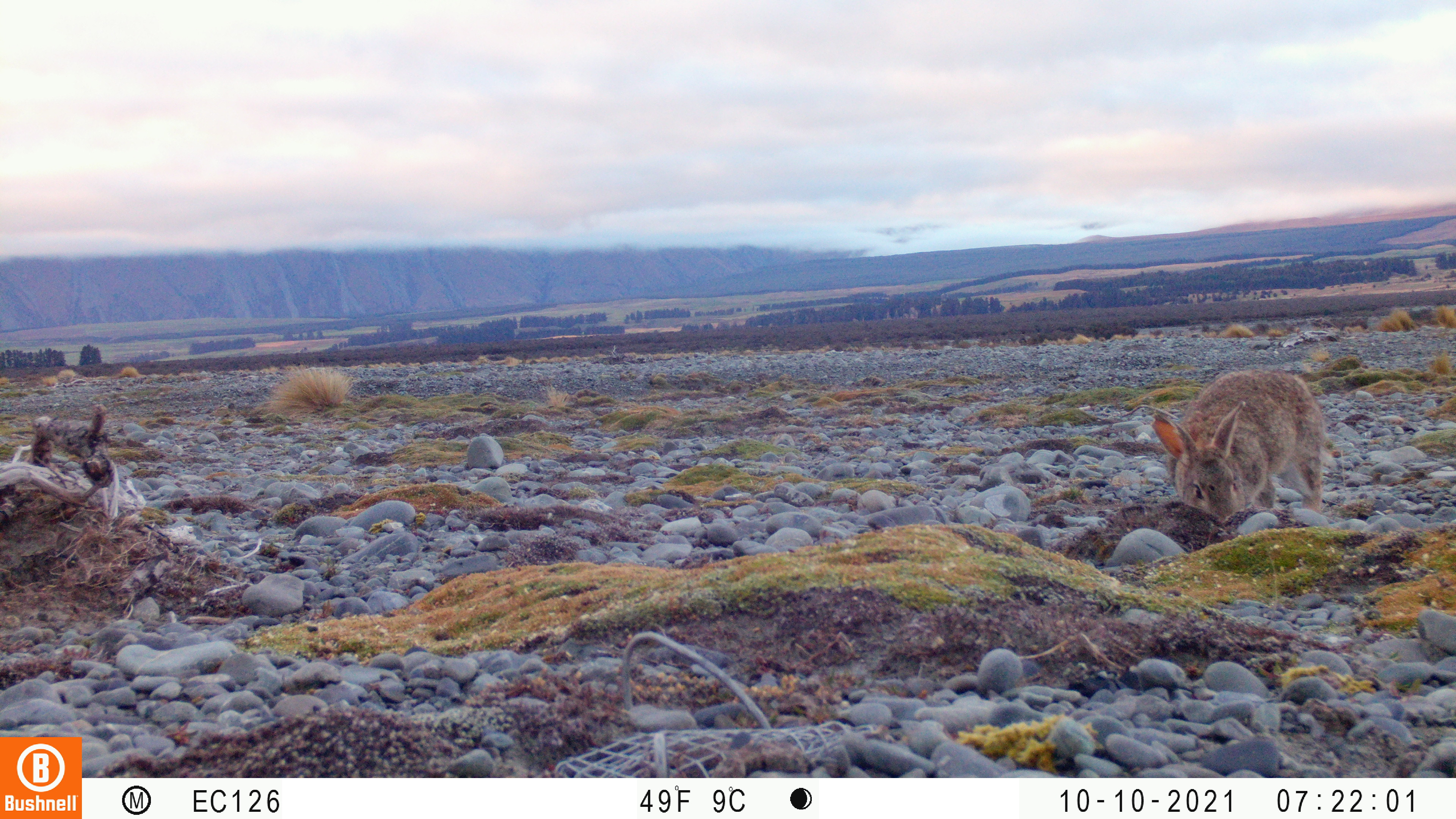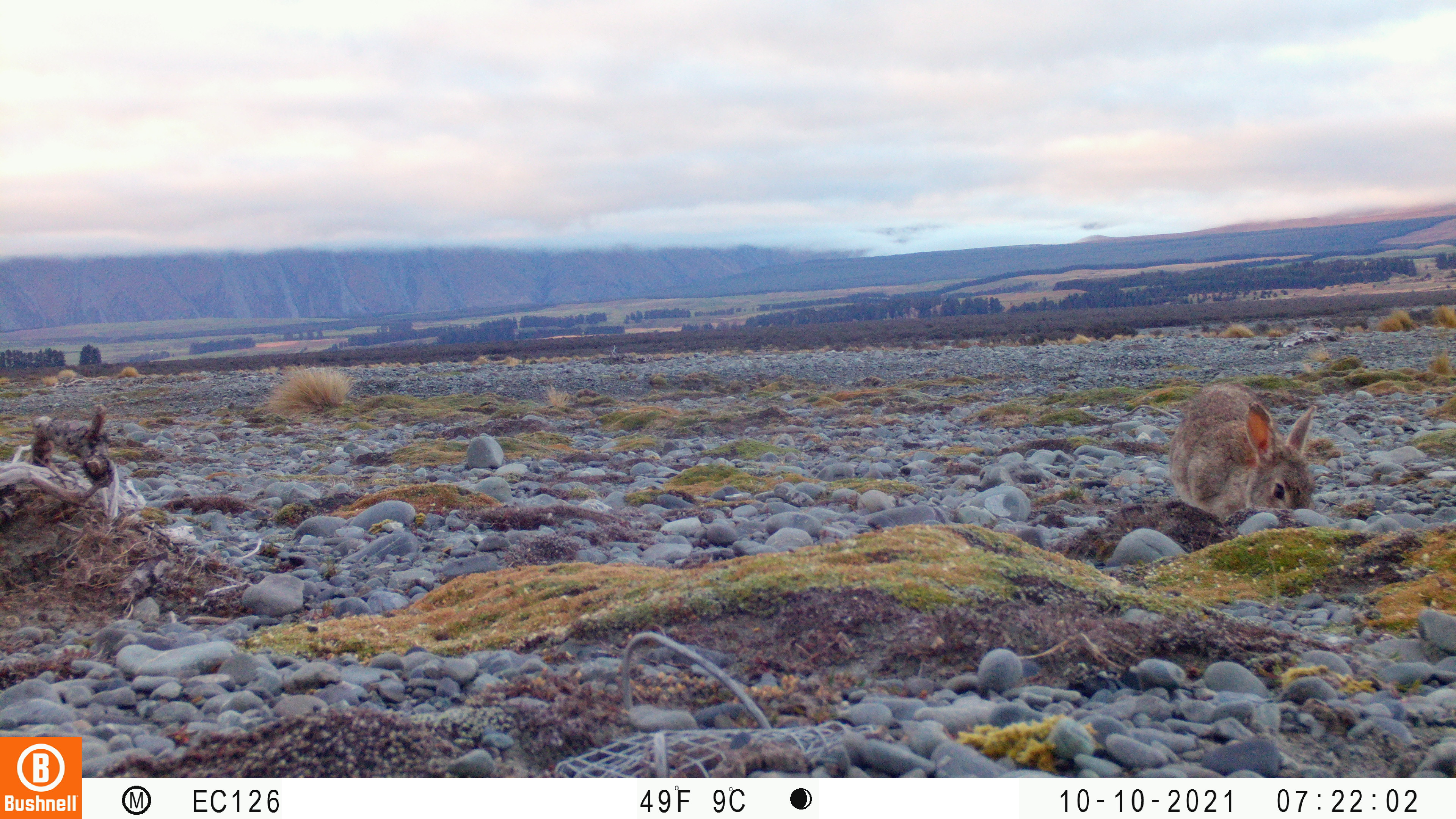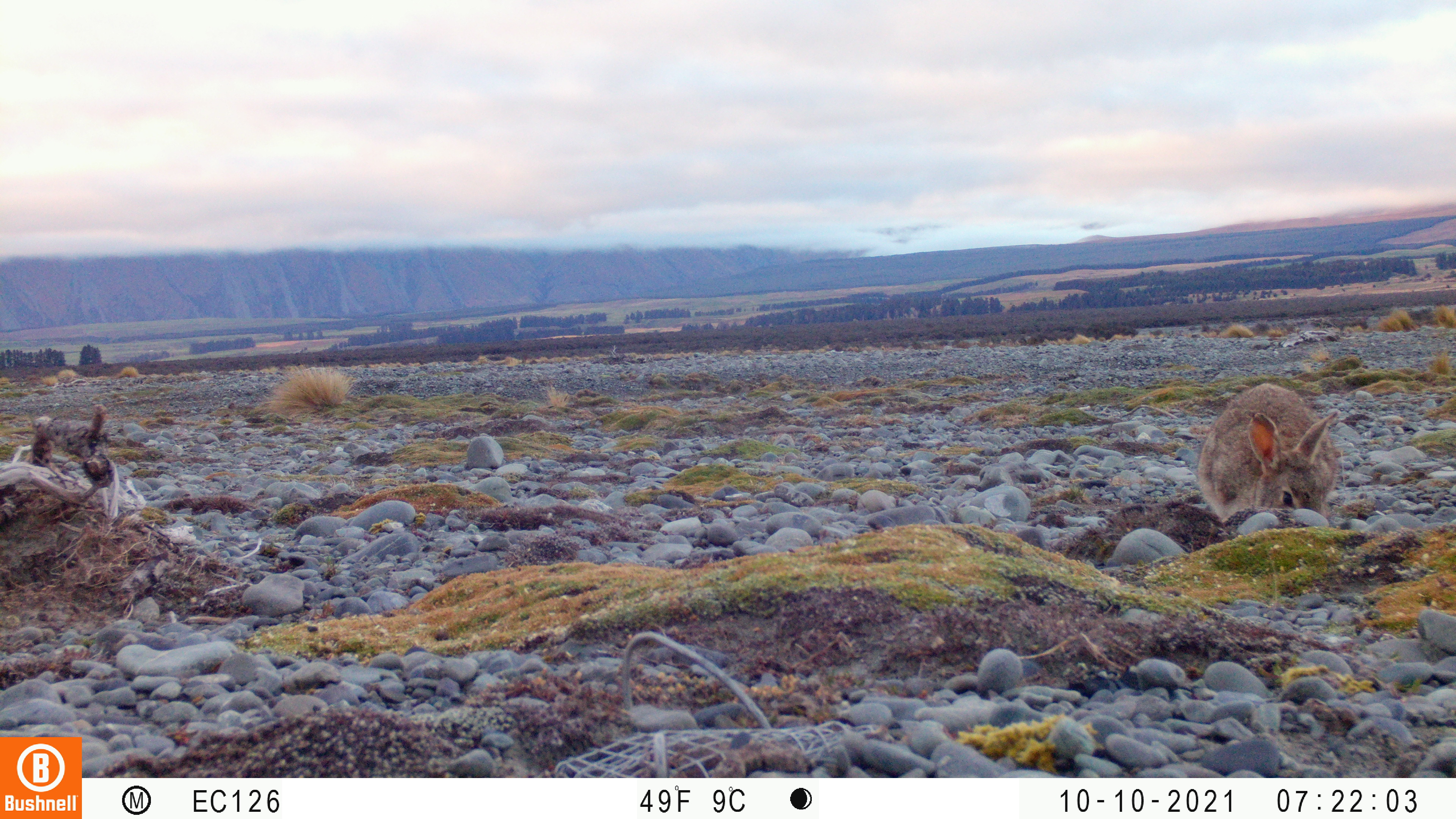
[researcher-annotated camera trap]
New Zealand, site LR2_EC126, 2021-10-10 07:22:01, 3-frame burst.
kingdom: Animalia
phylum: Chordata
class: Mammalia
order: Lagomorpha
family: Leporidae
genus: Oryctolagus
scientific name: Oryctolagus cuniculus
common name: european rabbit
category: rabbit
Rabbit (european rabbit) (Oryctolagus cuniculus).